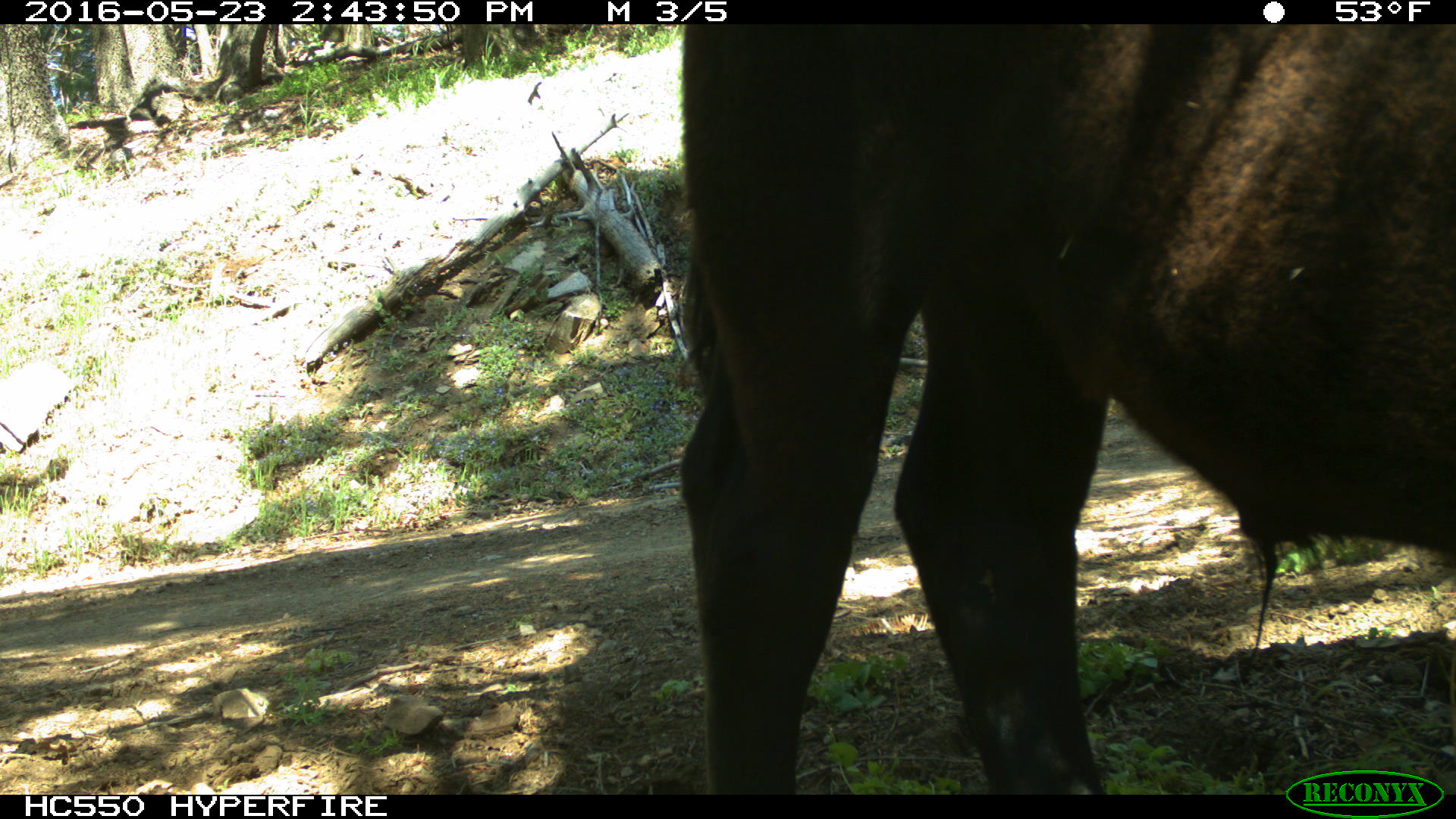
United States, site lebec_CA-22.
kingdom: Animalia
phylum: Chordata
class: Mammalia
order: Artiodactyla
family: Bovidae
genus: Bos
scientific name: Bos taurus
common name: domestic cow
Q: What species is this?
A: Bos taurus (domestic cow).